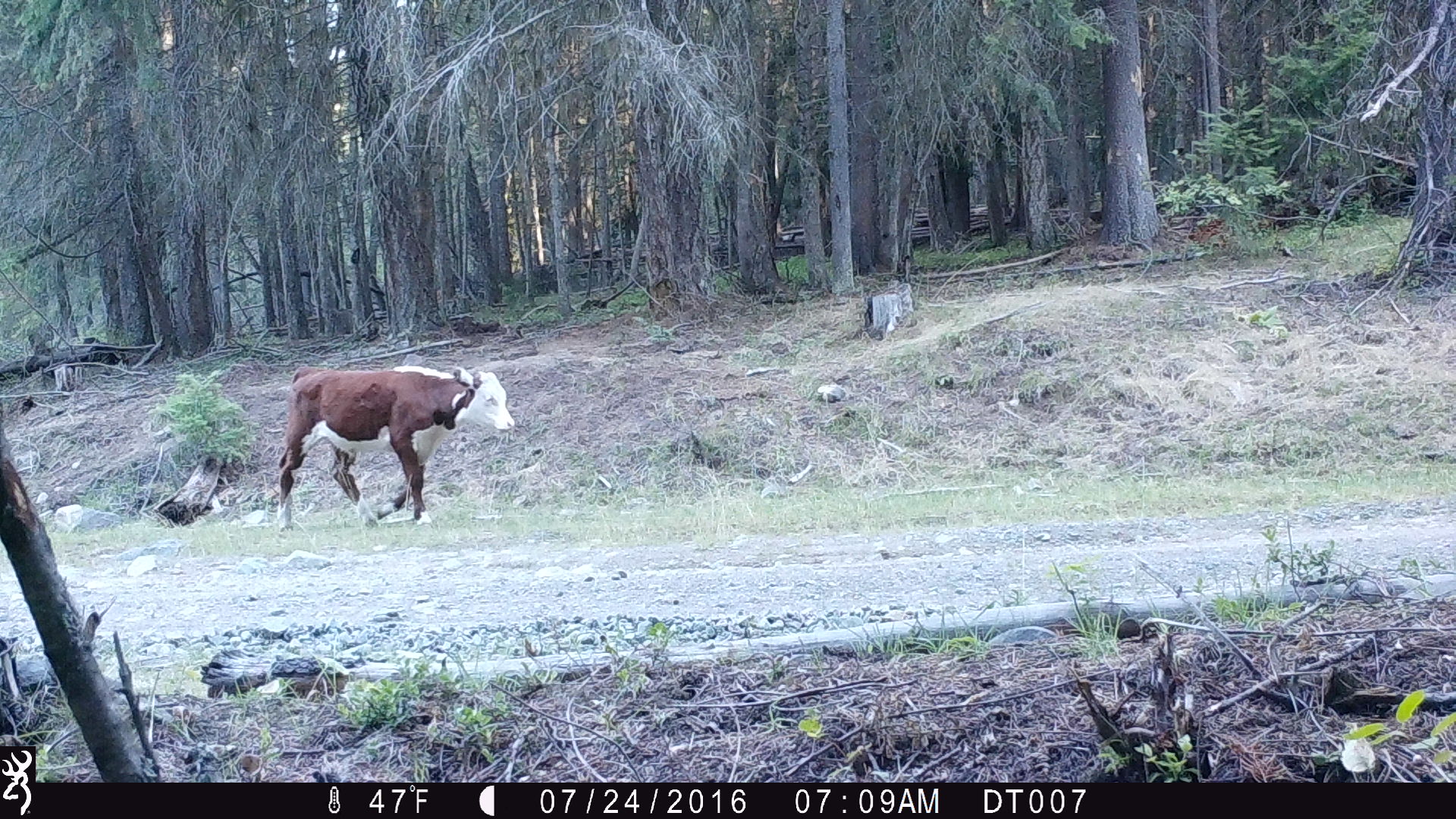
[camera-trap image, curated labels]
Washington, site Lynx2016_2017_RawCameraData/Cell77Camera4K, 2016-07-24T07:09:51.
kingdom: Animalia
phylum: Chordata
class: Mammalia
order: Artiodactyla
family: Bovidae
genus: Bos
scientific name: Bos taurus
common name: domestic cattle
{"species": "domestic cattle (Bos taurus)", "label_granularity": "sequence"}